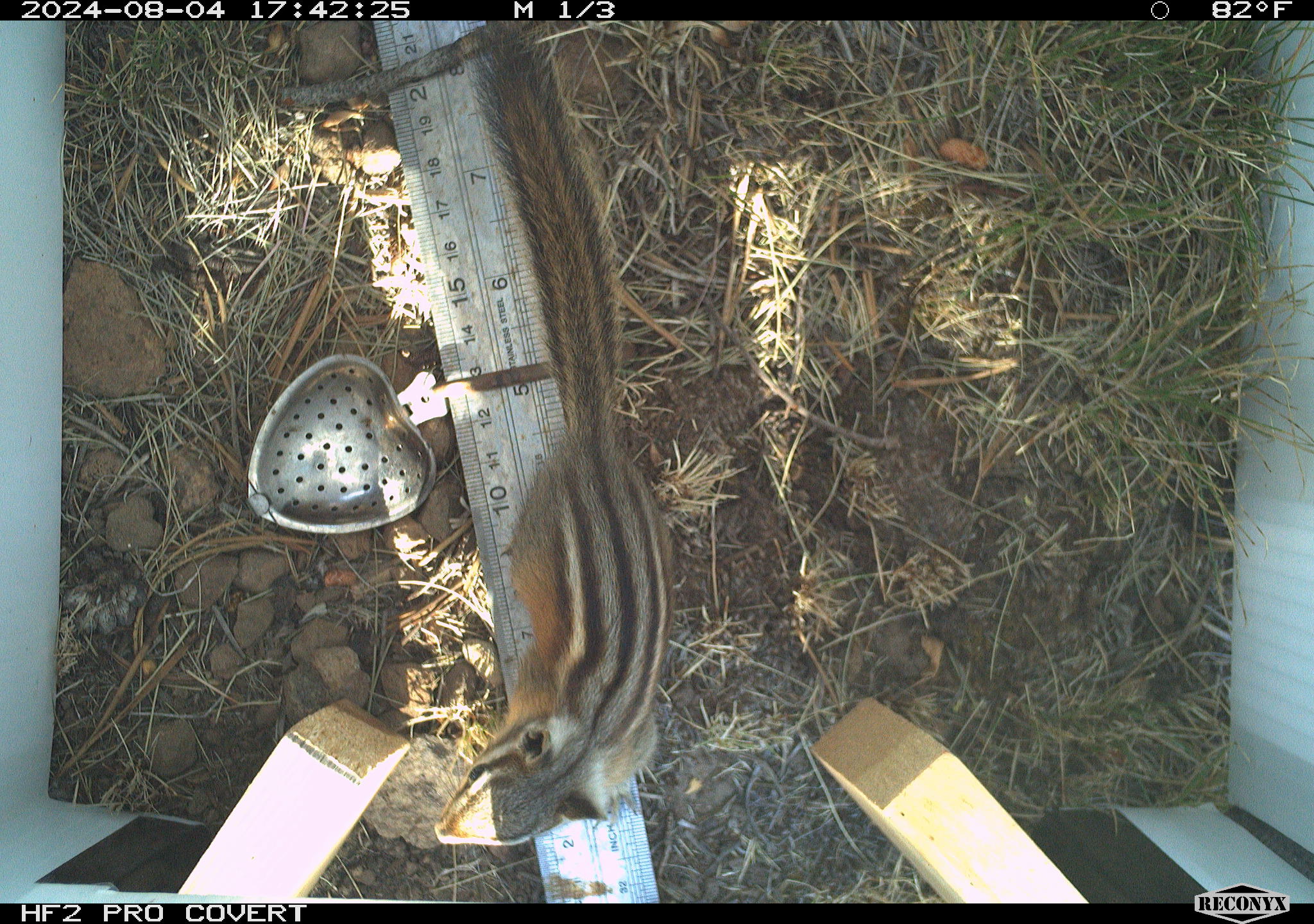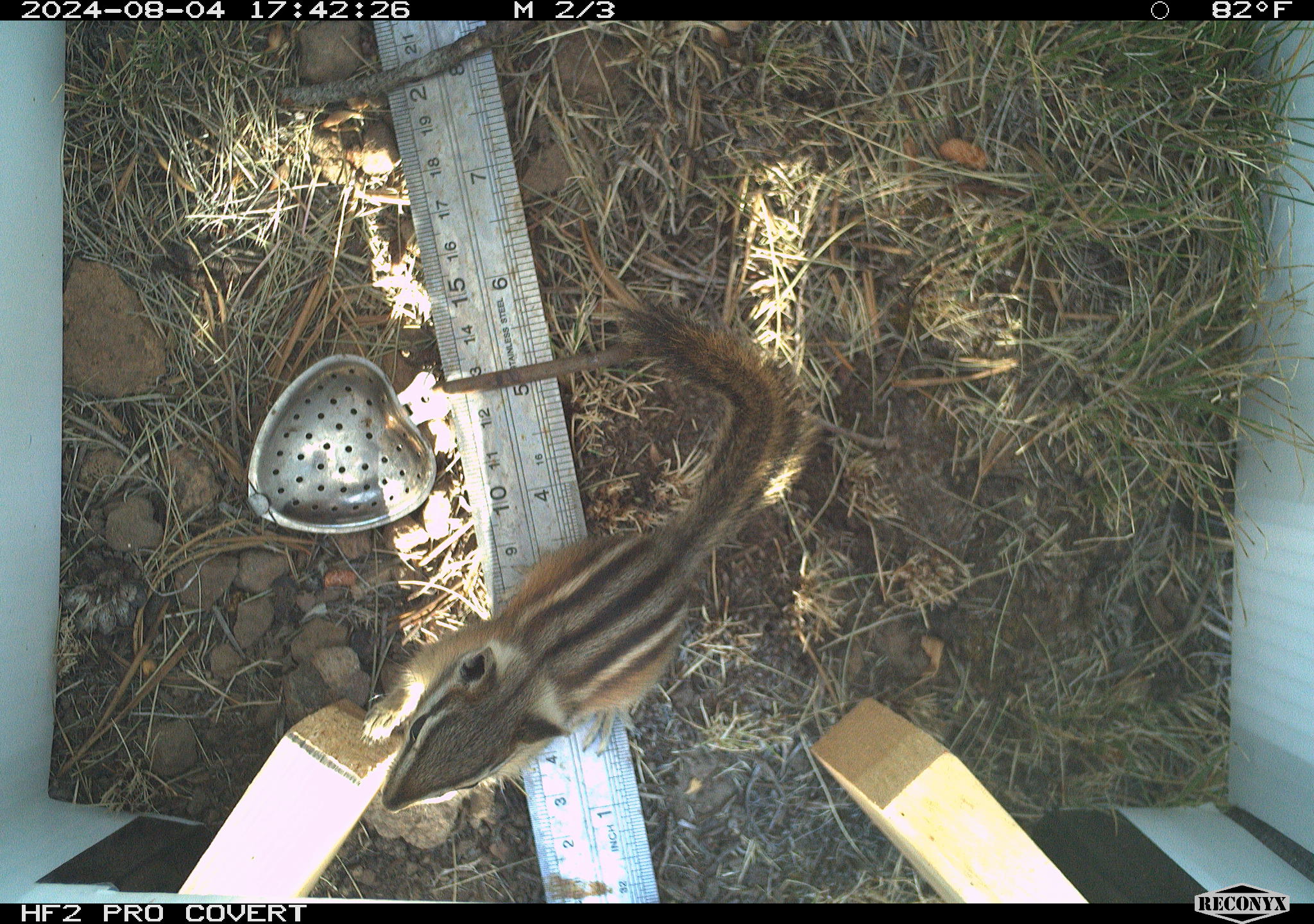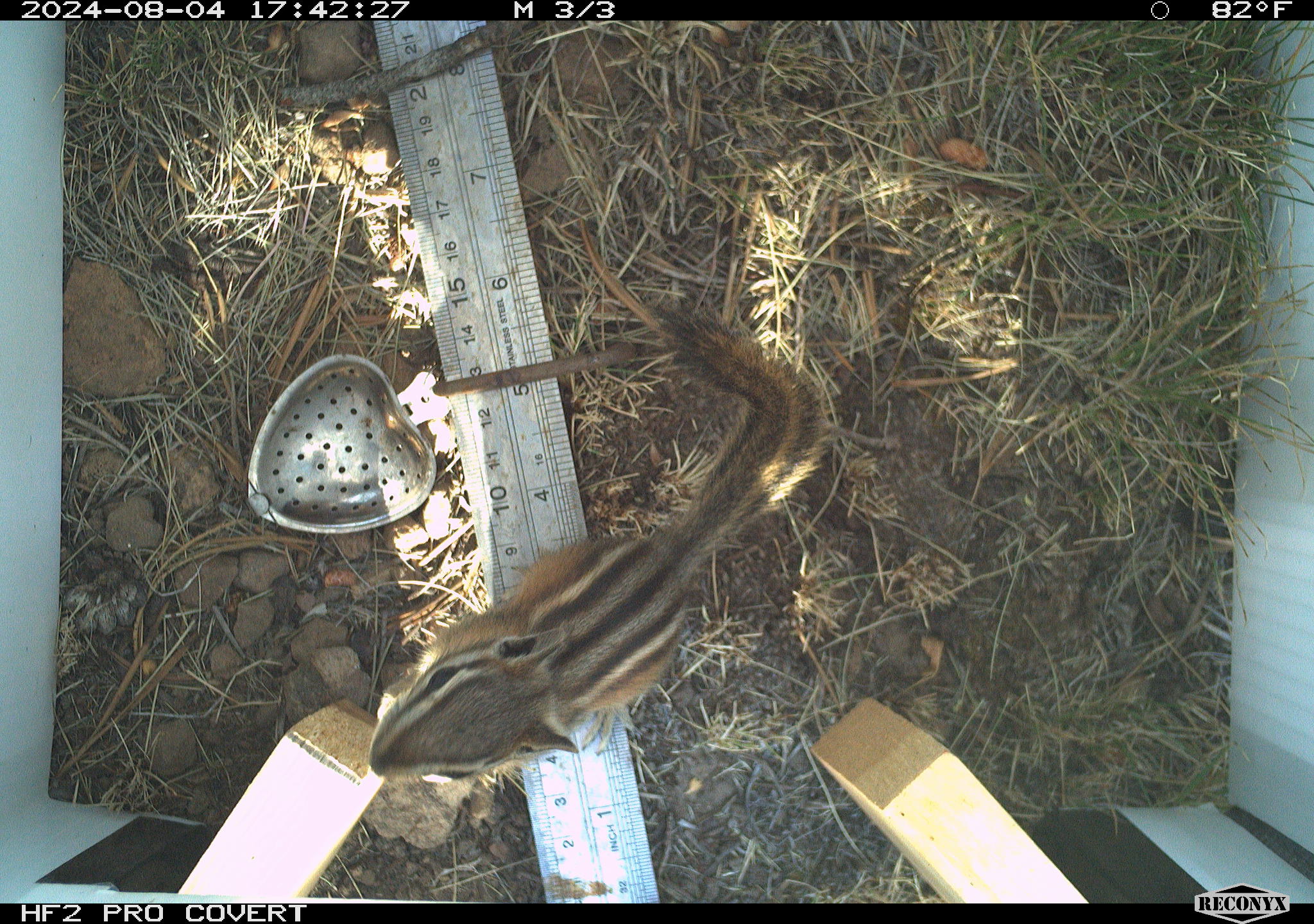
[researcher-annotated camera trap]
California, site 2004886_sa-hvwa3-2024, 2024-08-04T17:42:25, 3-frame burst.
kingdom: Animalia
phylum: Chordata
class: Mammalia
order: Rodentia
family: Sciuridae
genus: Neotamias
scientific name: Neotamias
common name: western chipmunks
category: neotamias species